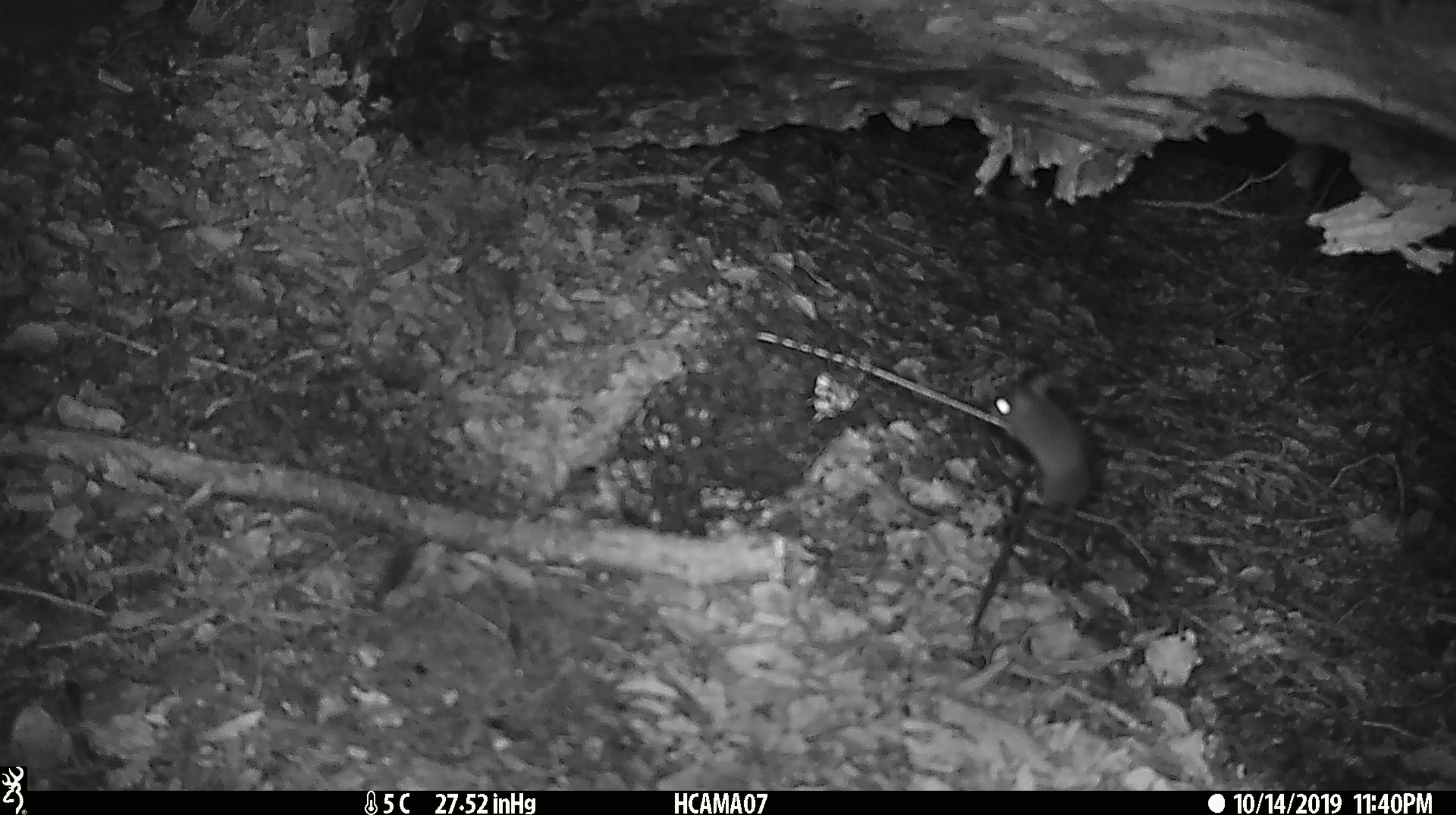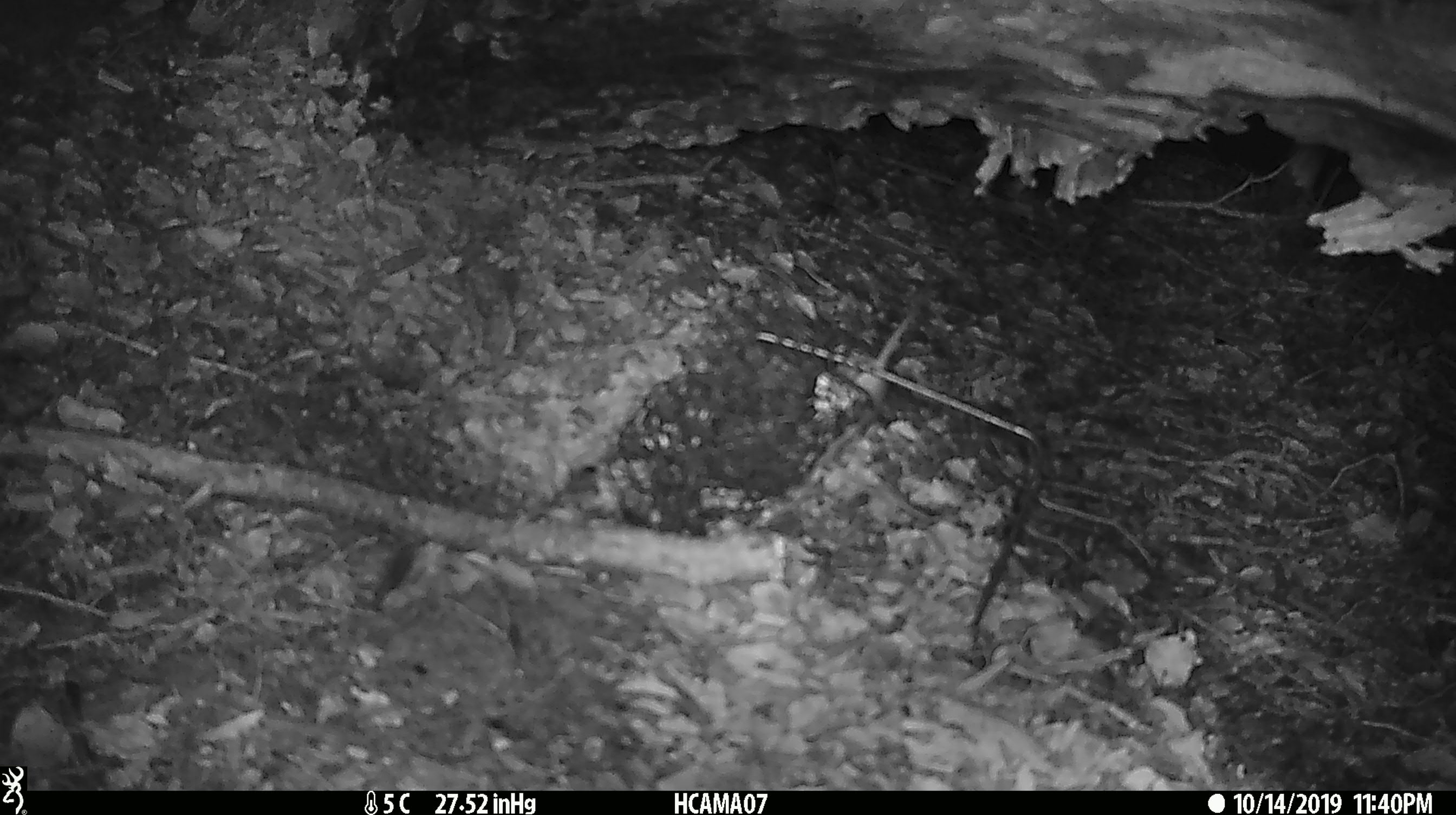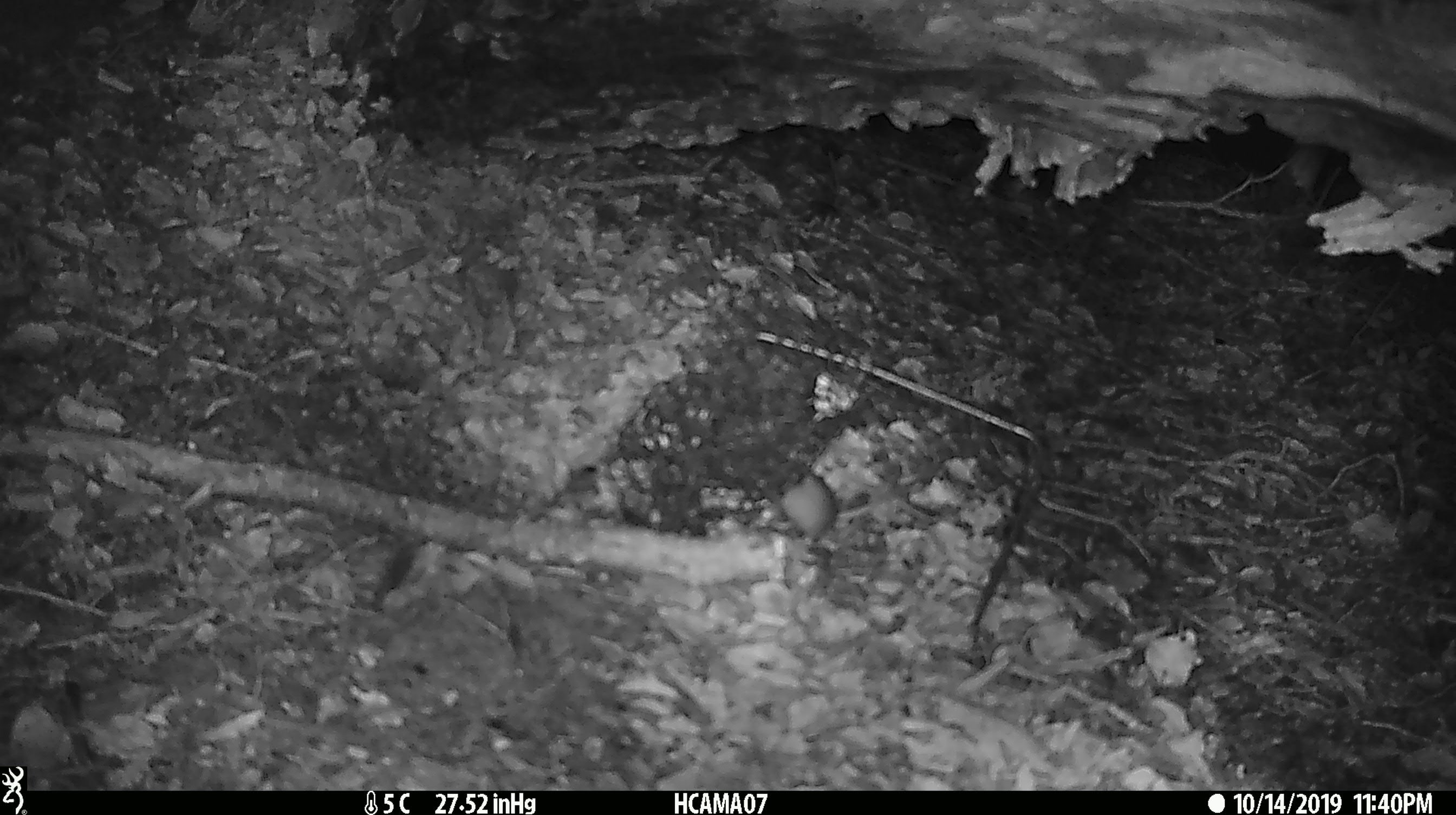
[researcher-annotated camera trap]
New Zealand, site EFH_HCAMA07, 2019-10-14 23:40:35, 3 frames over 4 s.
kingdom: Animalia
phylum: Chordata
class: Mammalia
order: Rodentia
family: Muridae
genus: Mus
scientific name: Mus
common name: mouse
Mouse (Mus).